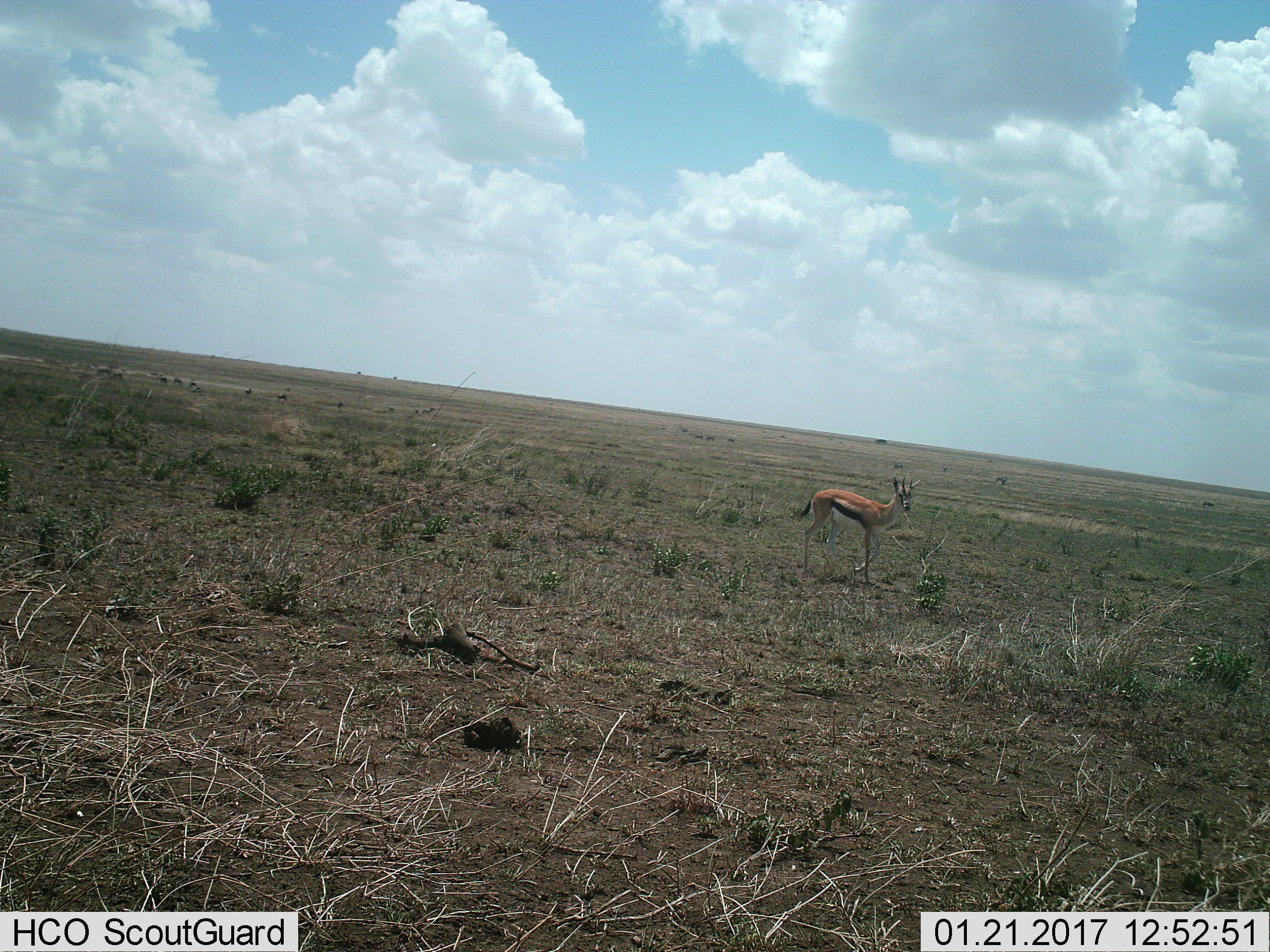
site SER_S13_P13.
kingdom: Animalia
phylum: Chordata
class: Mammalia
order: Artiodactyla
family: Bovidae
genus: Eudorcas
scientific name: Eudorcas thomsonii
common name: thomson's gazelle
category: gazellethomsons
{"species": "gazellethomsons (thomson's gazelle) (Eudorcas thomsonii)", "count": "1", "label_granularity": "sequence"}